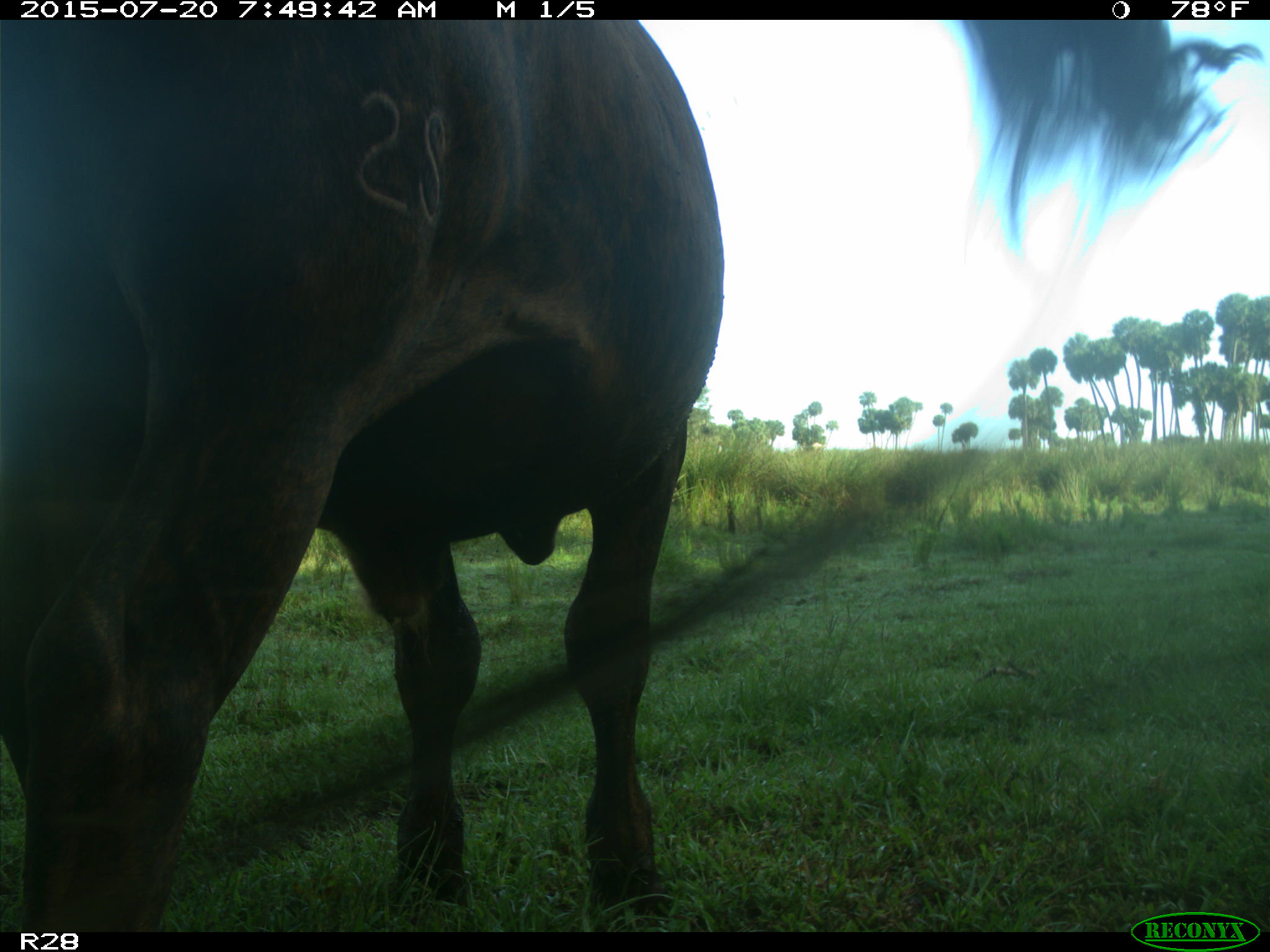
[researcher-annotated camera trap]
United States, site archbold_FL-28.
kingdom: Animalia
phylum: Chordata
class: Mammalia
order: Artiodactyla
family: Bovidae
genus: Bos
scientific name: Bos taurus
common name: domestic cow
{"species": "Bos taurus (domestic cow)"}